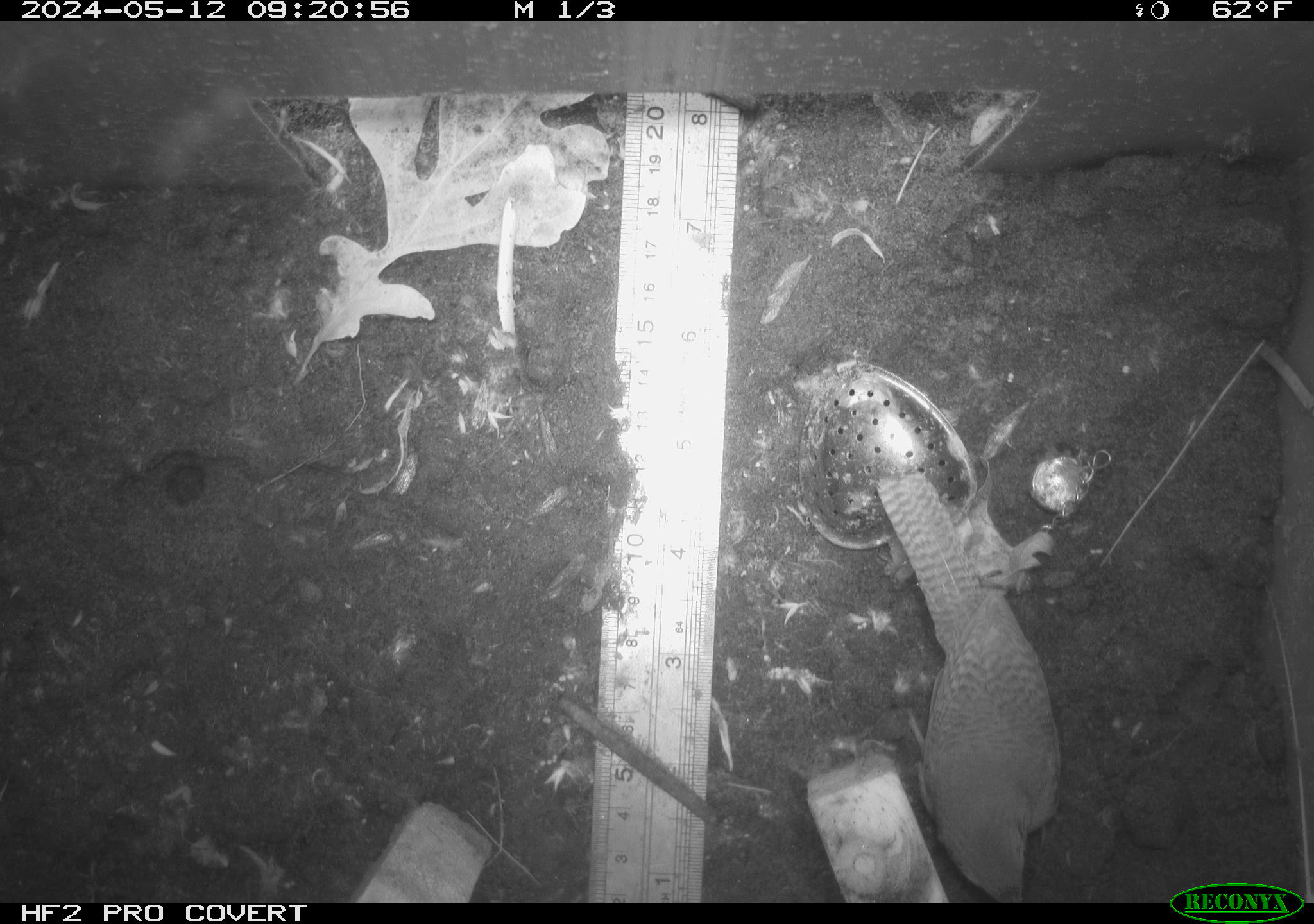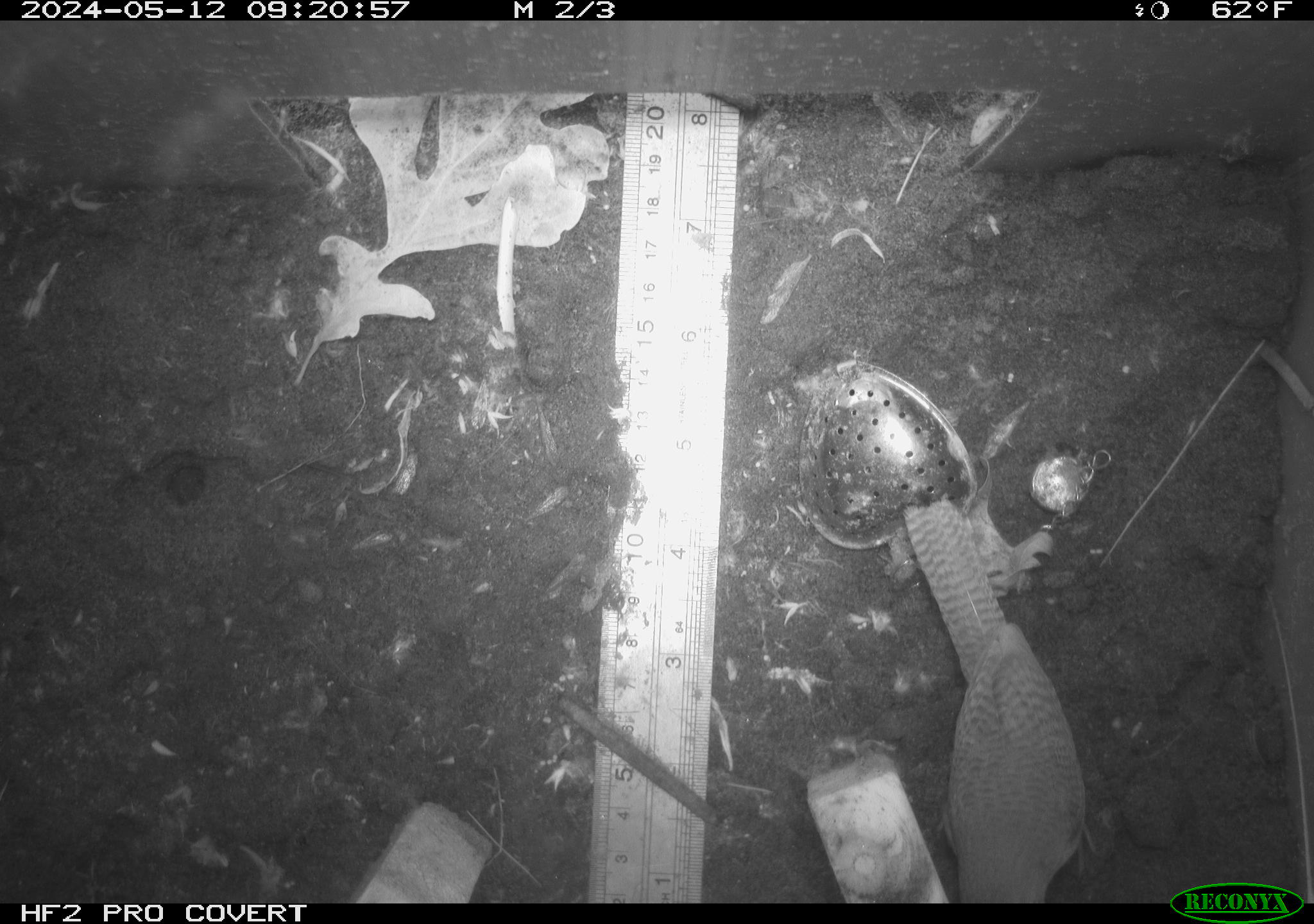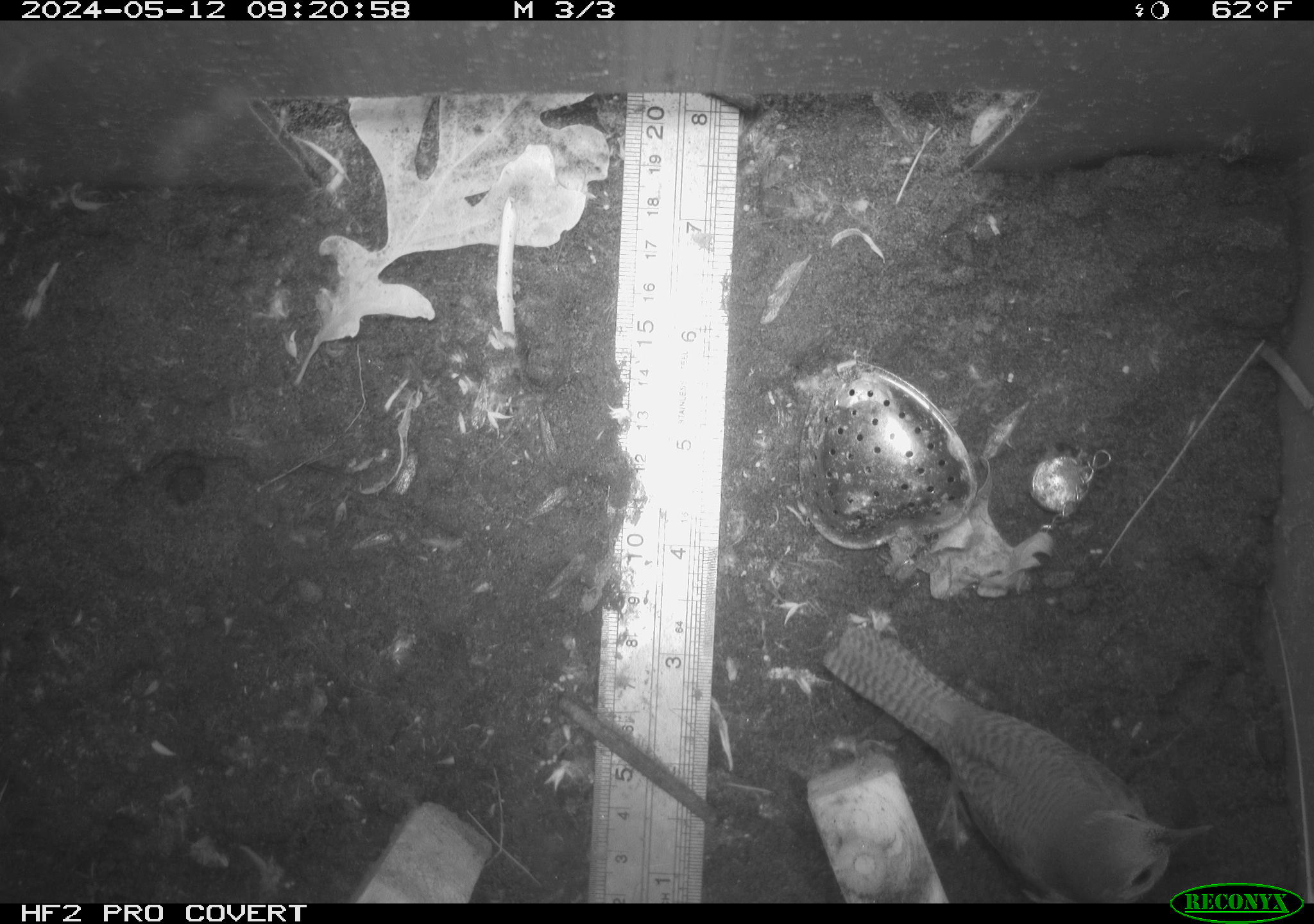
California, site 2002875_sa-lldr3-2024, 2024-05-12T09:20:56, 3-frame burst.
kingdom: Animalia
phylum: Chordata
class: Aves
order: Passeriformes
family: Troglodytidae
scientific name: Troglodytidae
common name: wren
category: troglodytidae family